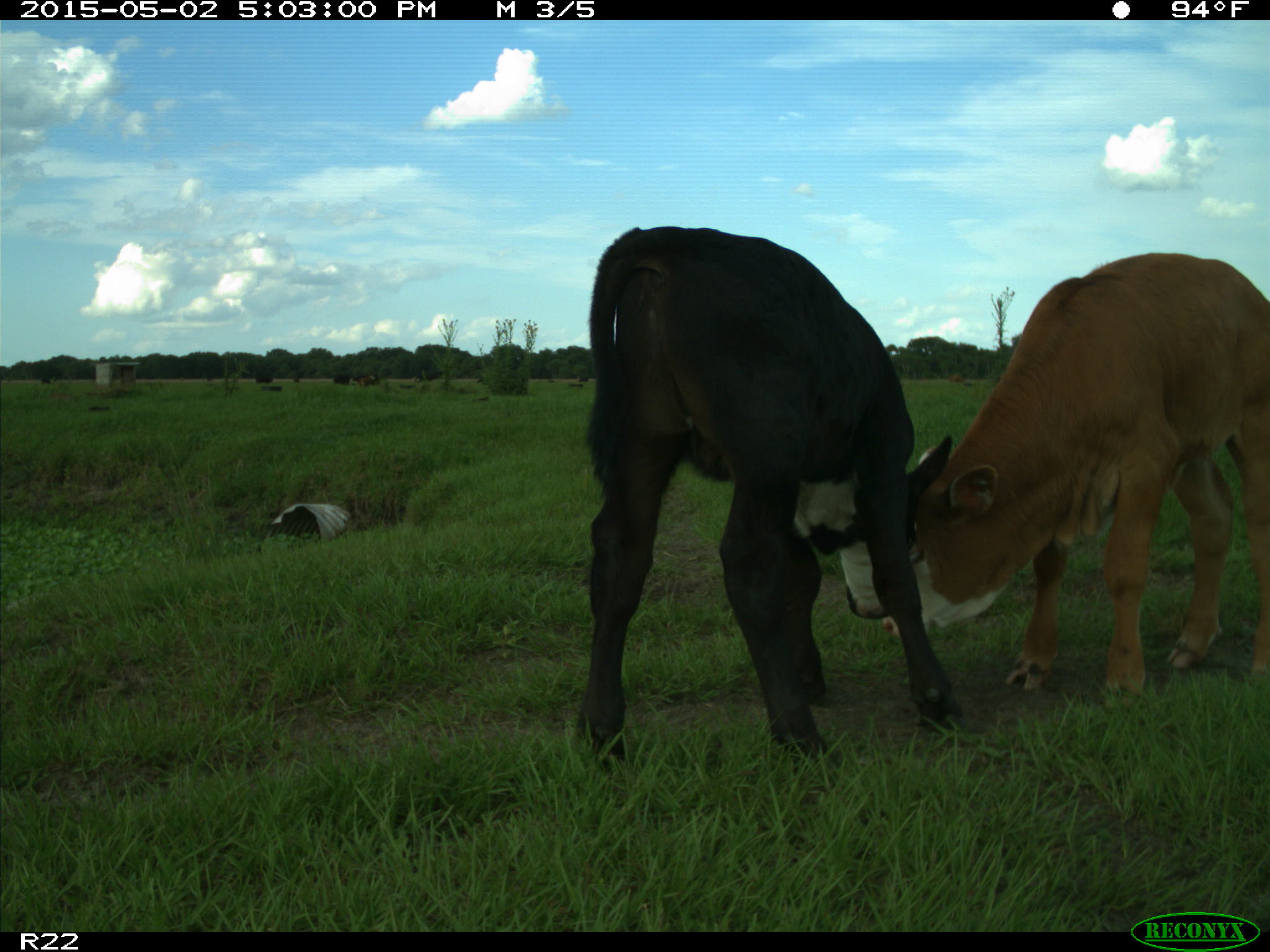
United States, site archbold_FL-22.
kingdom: Animalia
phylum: Chordata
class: Mammalia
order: Artiodactyla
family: Bovidae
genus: Bos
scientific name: Bos taurus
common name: domestic cow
Bos taurus (domestic cow).